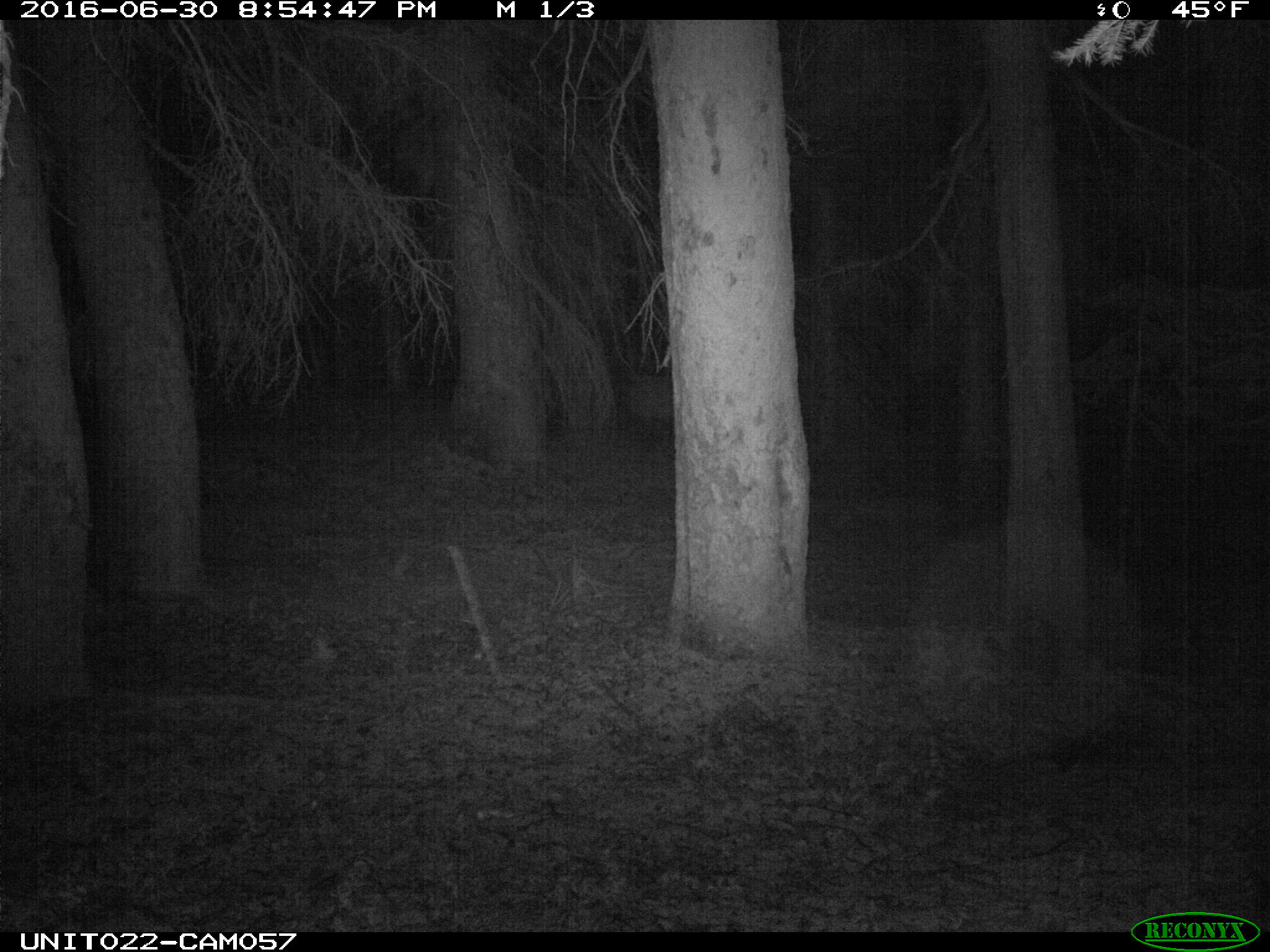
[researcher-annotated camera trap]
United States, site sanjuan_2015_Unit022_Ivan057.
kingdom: Animalia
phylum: Chordata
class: Mammalia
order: Artiodactyla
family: Cervidae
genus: Cervus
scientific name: Cervus elaphus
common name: red deer